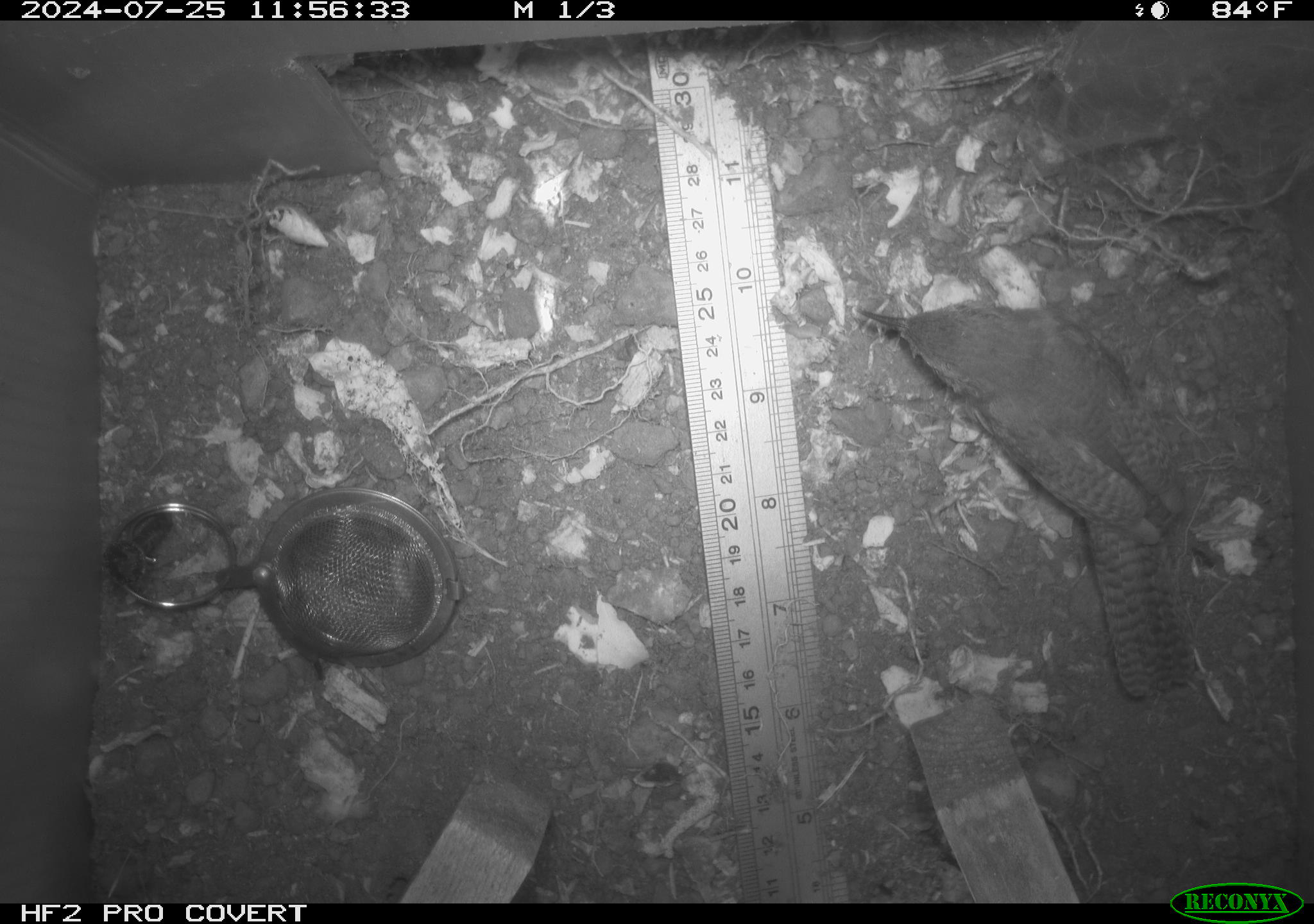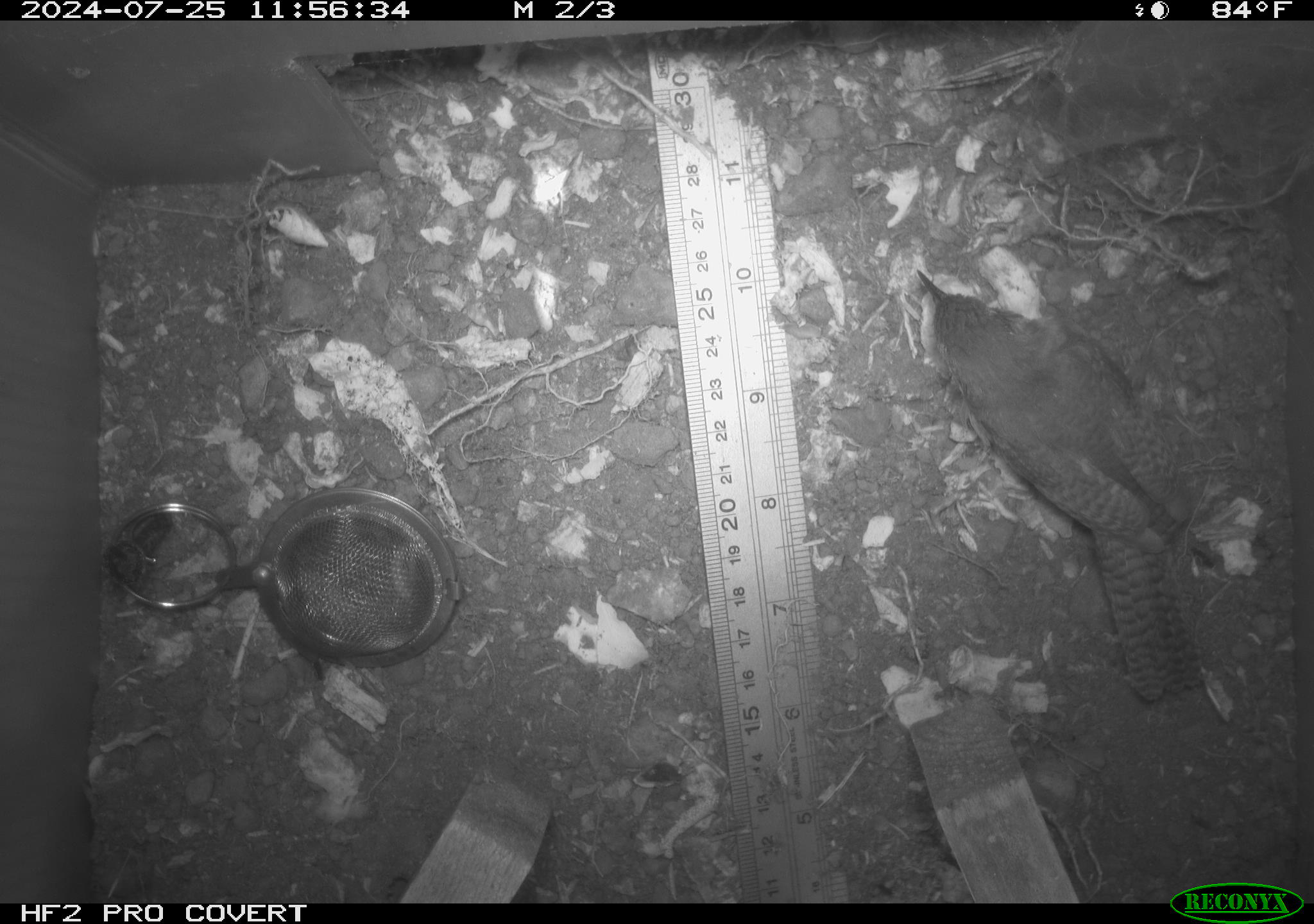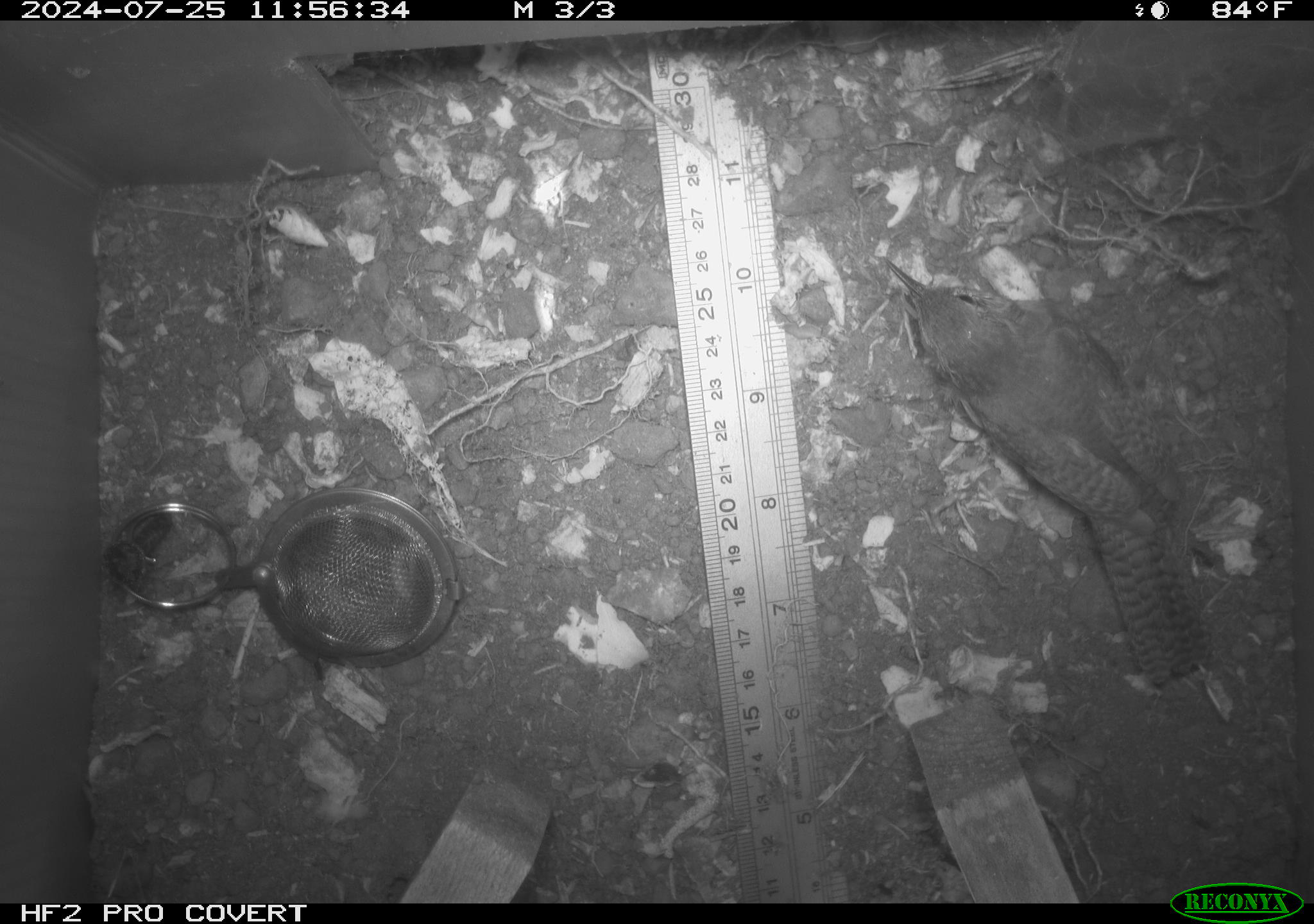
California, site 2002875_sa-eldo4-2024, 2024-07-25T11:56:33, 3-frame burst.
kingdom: Animalia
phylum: Chordata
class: Aves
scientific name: Aves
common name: bird